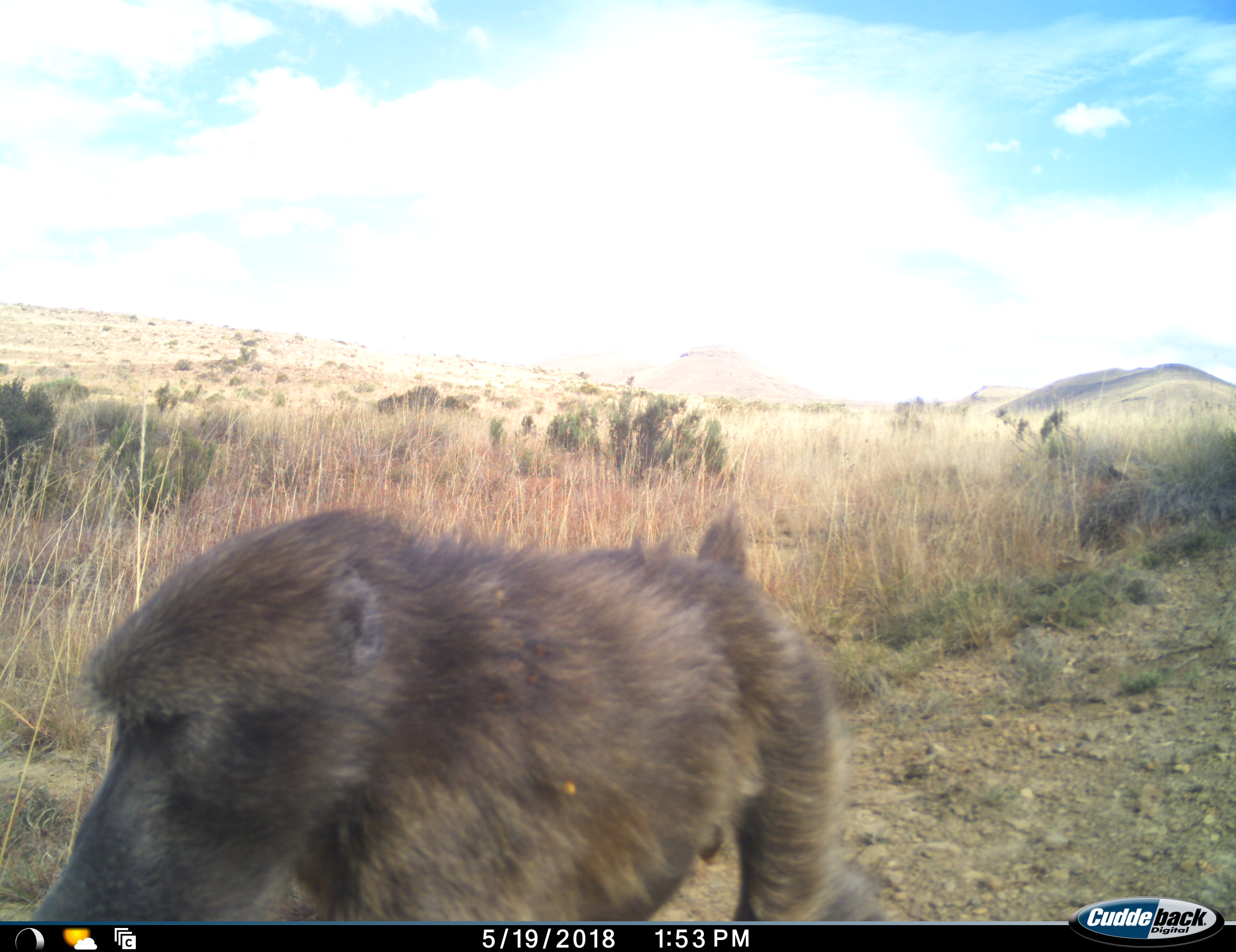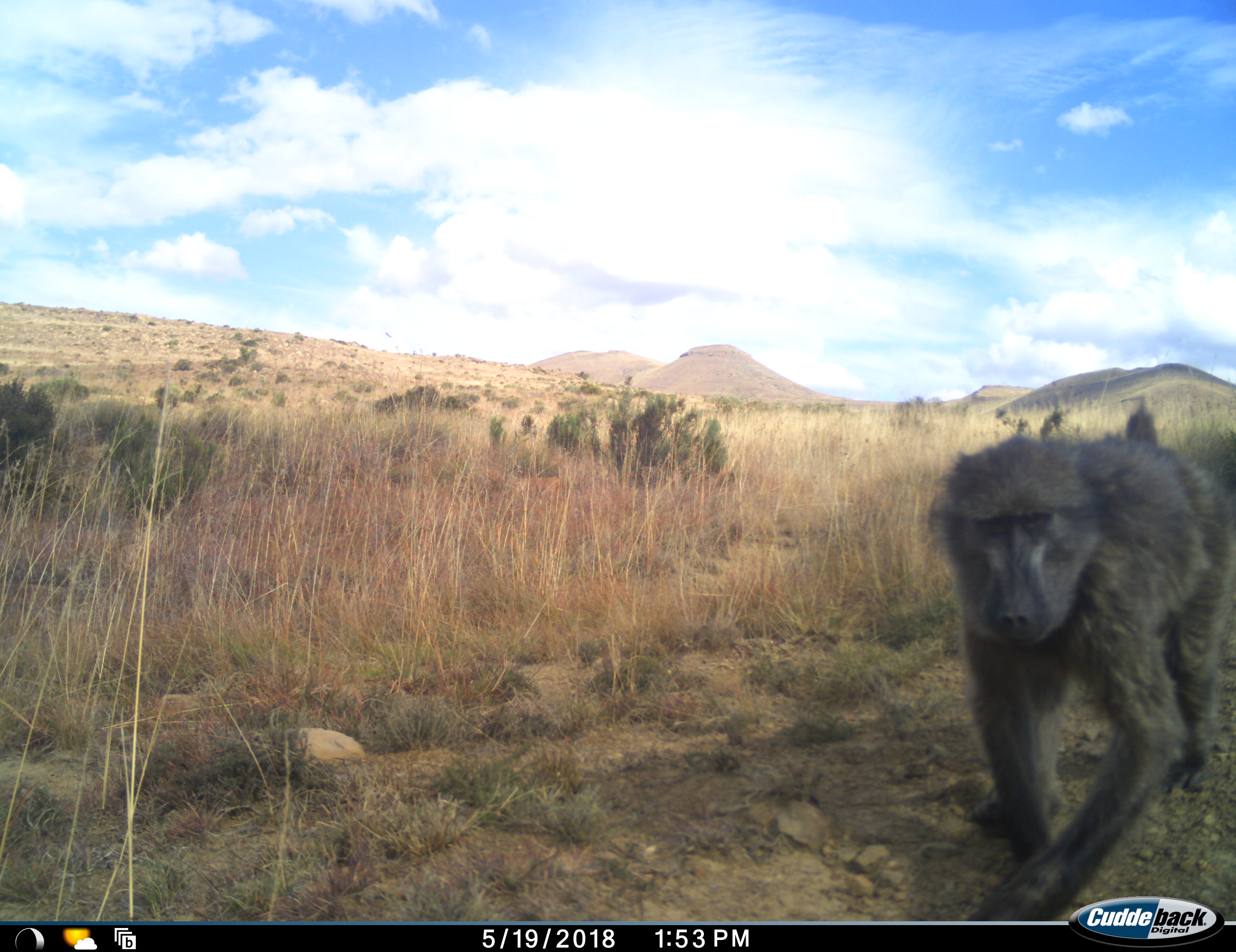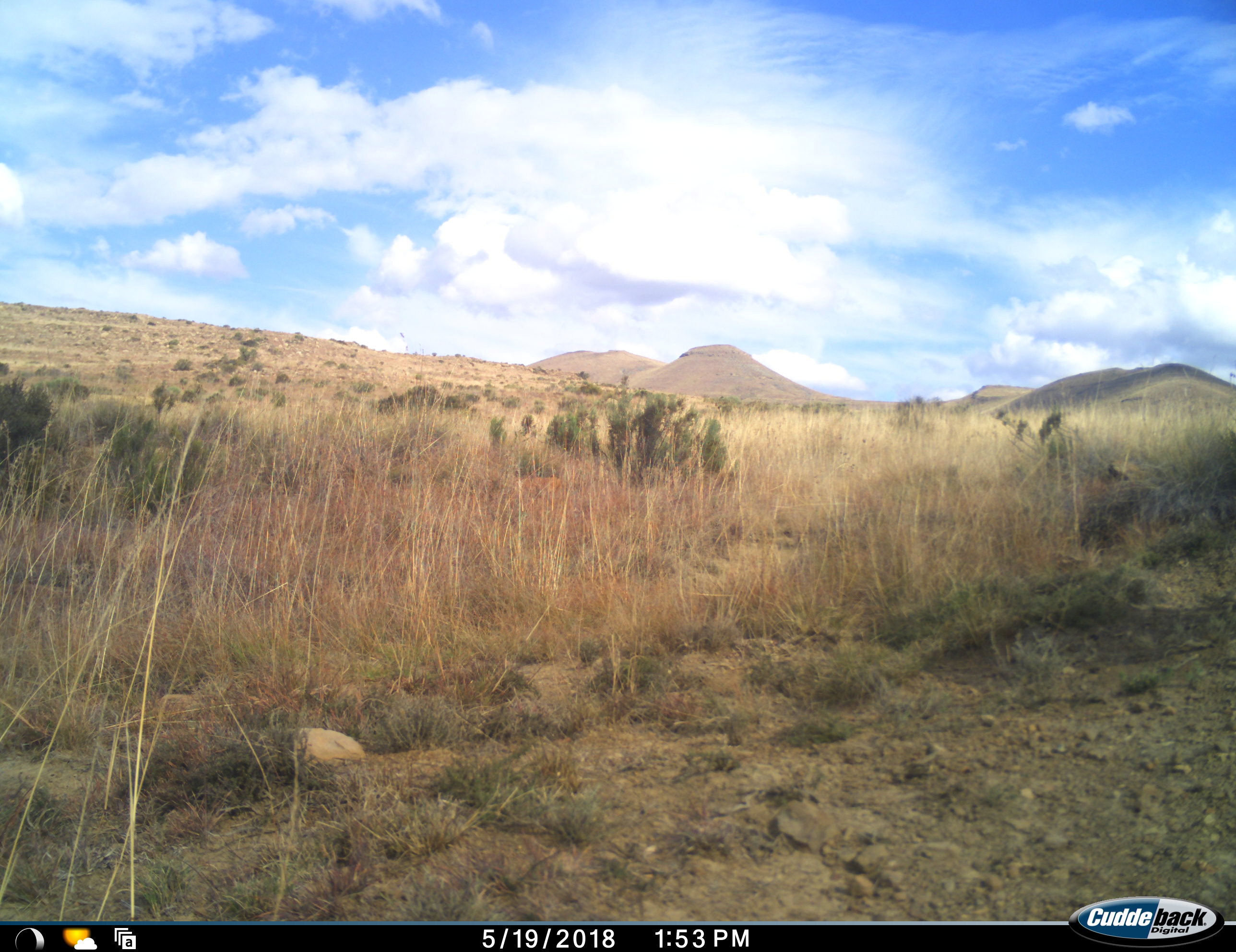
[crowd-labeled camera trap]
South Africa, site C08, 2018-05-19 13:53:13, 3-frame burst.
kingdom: Animalia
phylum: Chordata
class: Mammalia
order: Primates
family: Cercopithecidae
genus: Papio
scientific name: Papio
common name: baboon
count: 1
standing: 0%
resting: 0%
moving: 100%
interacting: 0%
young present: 0%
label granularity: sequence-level